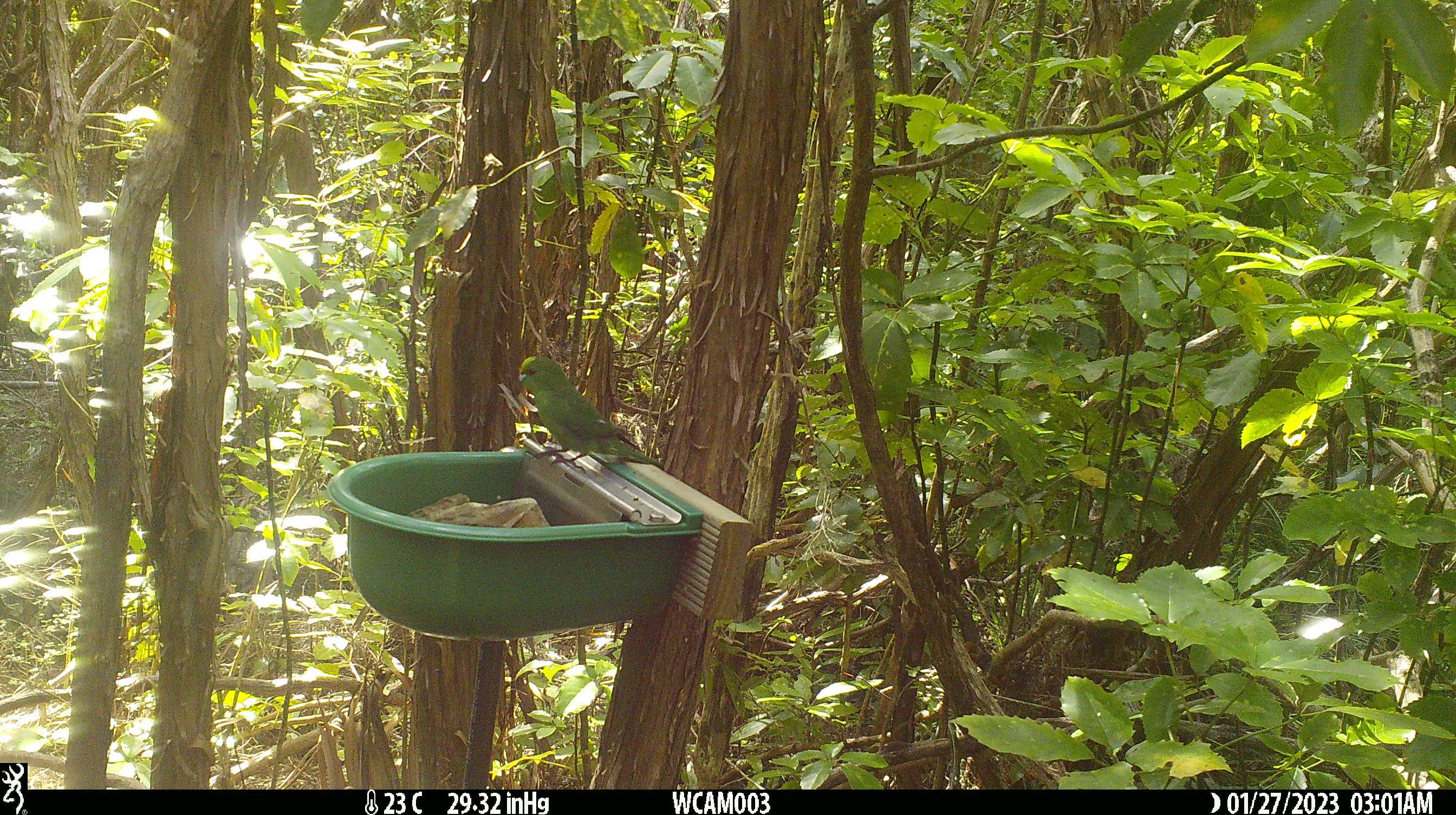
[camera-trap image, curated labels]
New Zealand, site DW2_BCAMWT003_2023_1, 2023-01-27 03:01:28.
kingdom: Animalia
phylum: Chordata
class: Aves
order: Psittaciformes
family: Psittaculidae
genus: Cyanoramphus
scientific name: Cyanoramphus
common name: parakeet